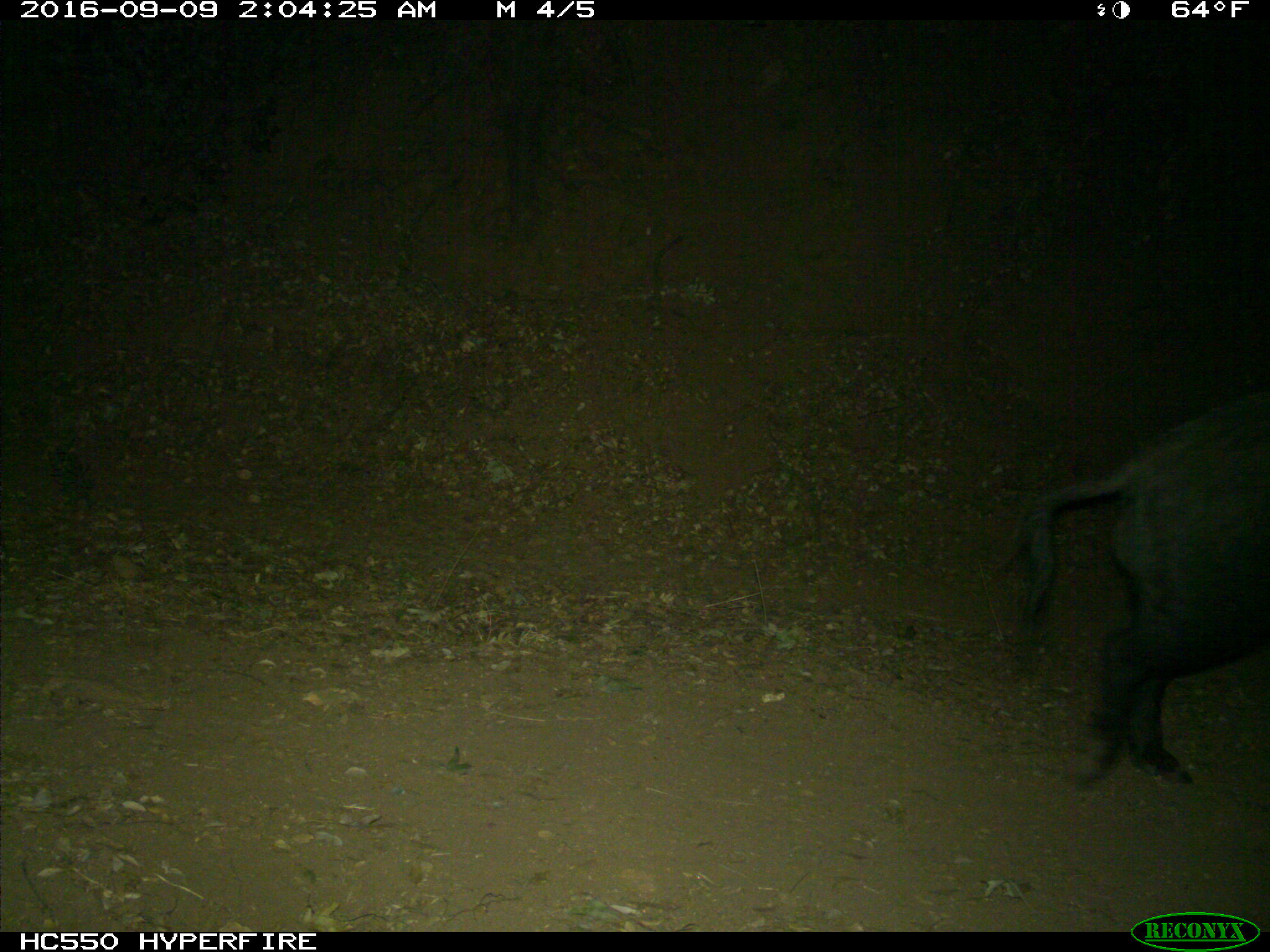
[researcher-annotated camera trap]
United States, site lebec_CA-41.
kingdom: Animalia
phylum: Chordata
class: Mammalia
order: Artiodactyla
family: Suidae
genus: Sus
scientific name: Sus scrofa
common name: wild boar